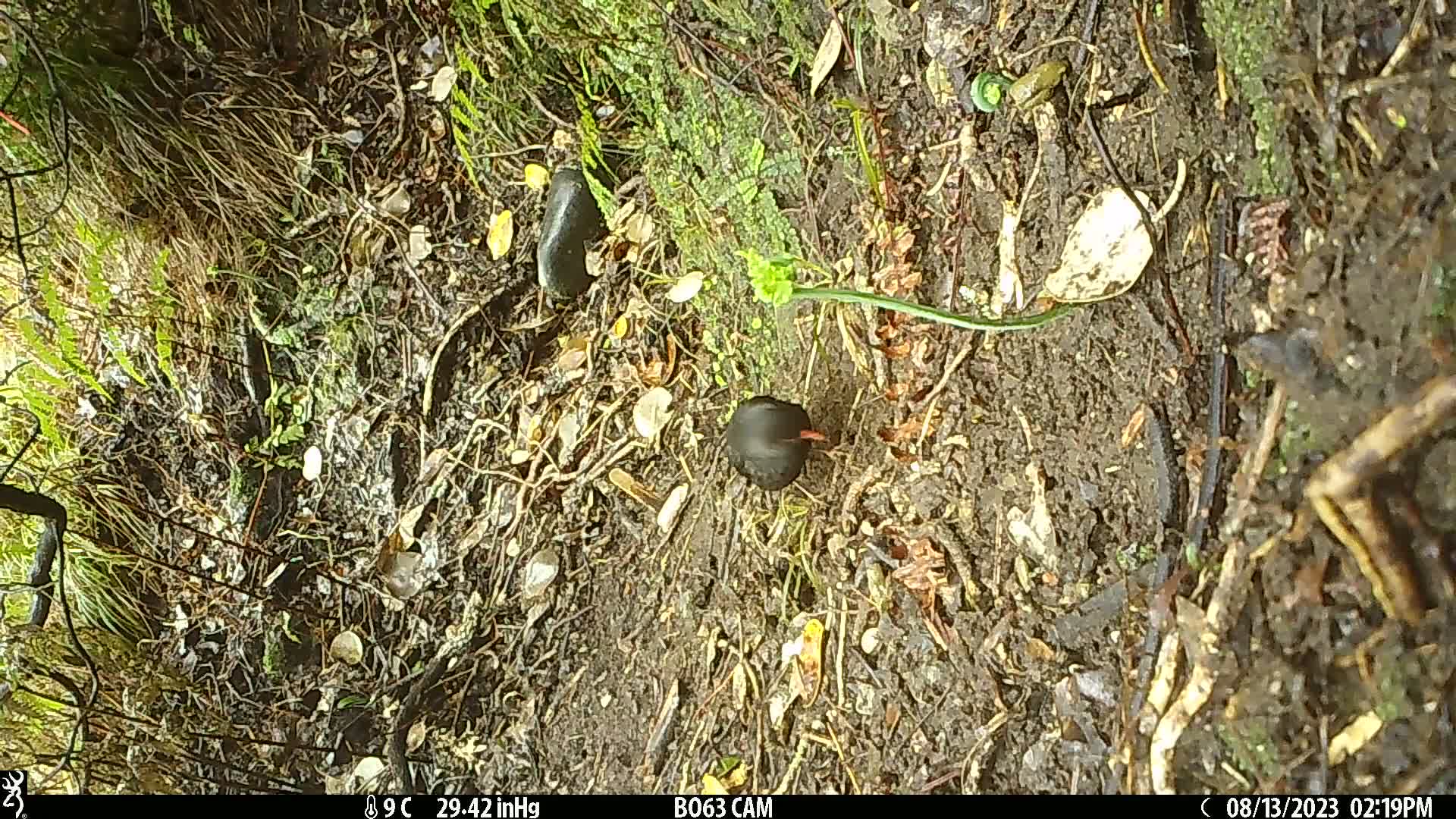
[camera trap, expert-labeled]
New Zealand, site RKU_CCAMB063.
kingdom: Animalia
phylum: Chordata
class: Aves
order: Passeriformes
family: Turdidae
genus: Turdus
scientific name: Turdus merula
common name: eurasian blackbird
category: blackbird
Blackbird (eurasian blackbird) (Turdus merula).